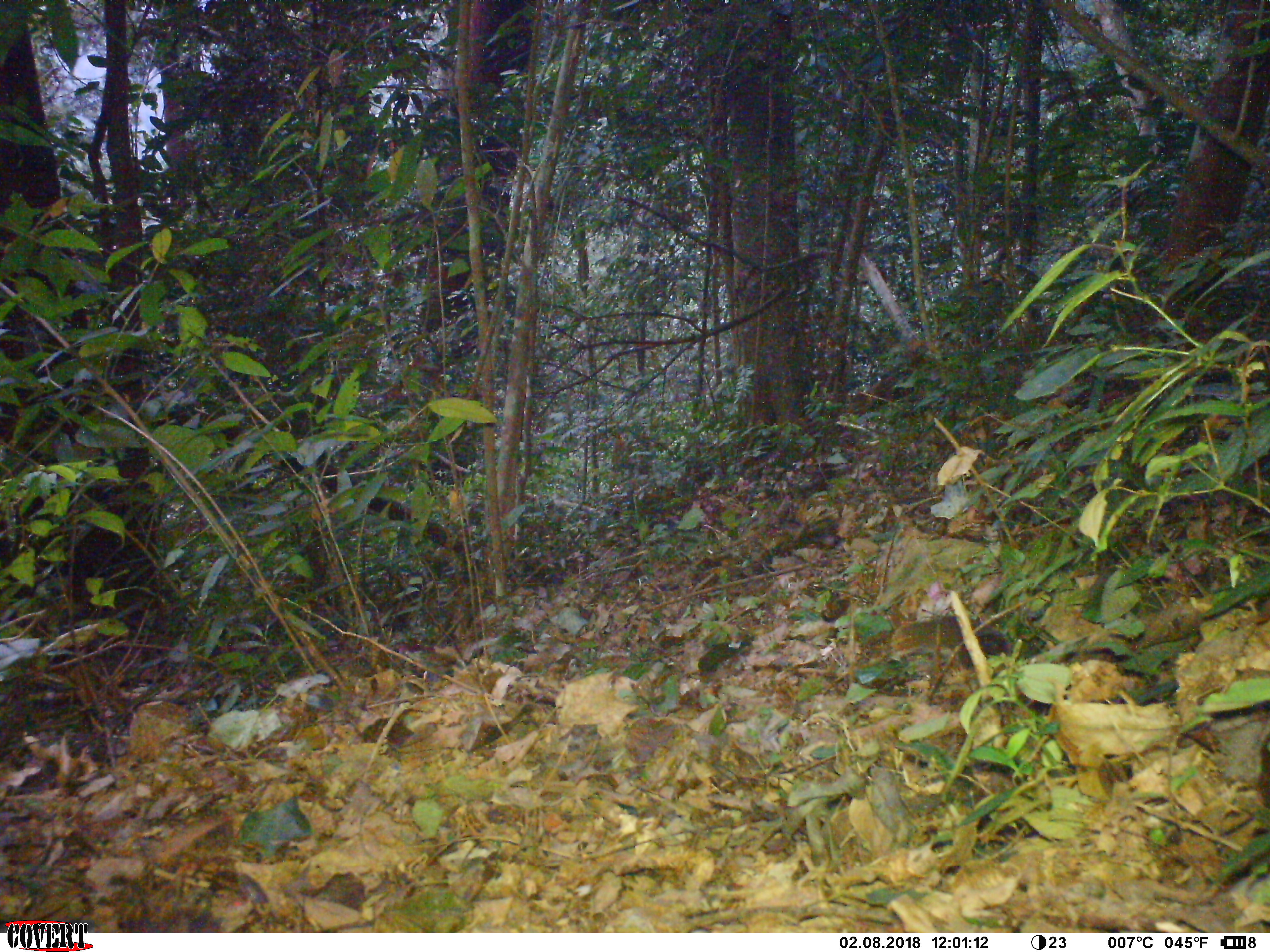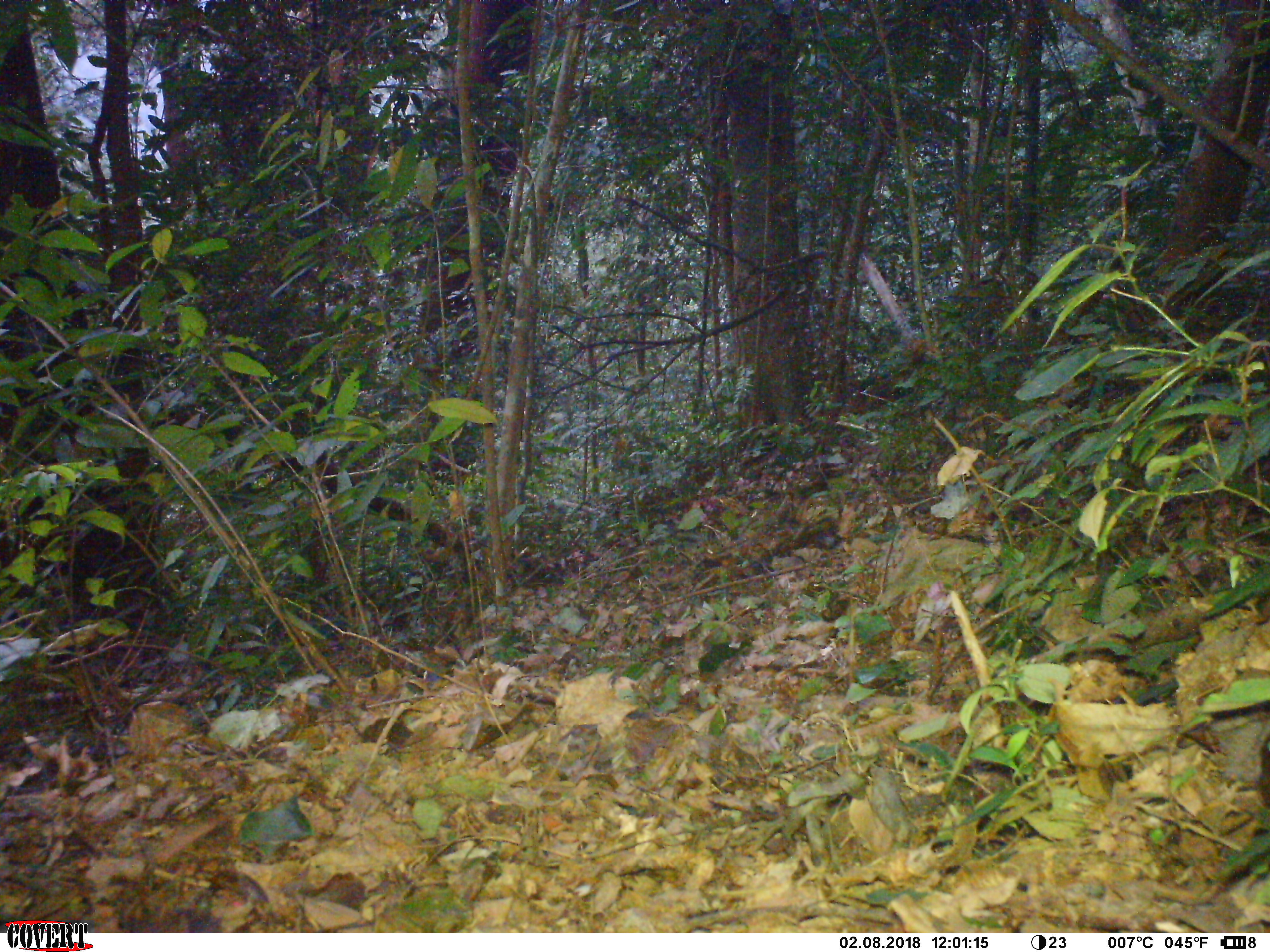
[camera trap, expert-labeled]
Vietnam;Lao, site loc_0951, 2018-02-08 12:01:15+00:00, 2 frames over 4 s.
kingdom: Animalia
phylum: Chordata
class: Mammalia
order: Rodentia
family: Sciuridae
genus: Dremomys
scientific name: Dremomys rufigenis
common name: red-cheeked squirrel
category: red cheeked squirrel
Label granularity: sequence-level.